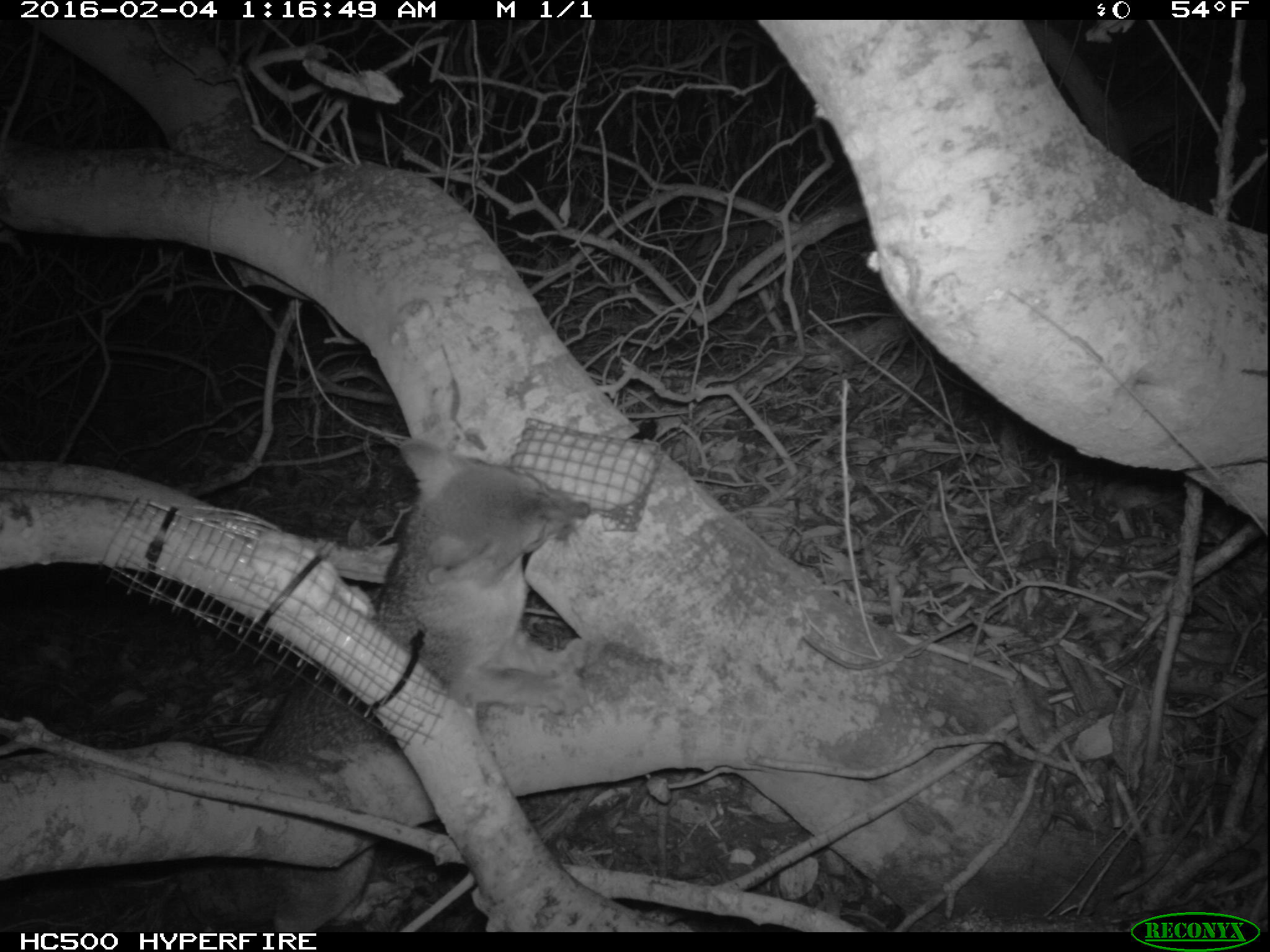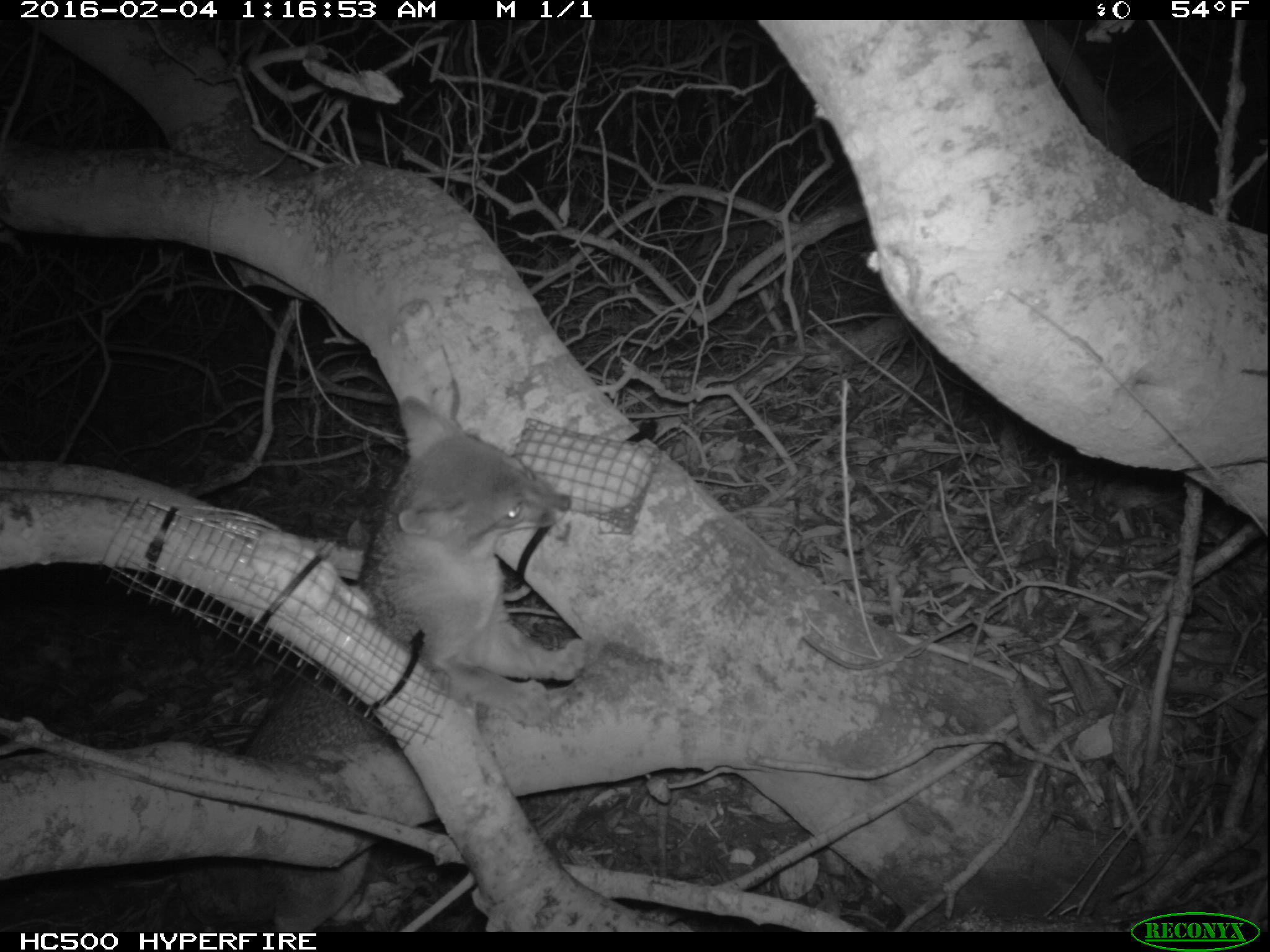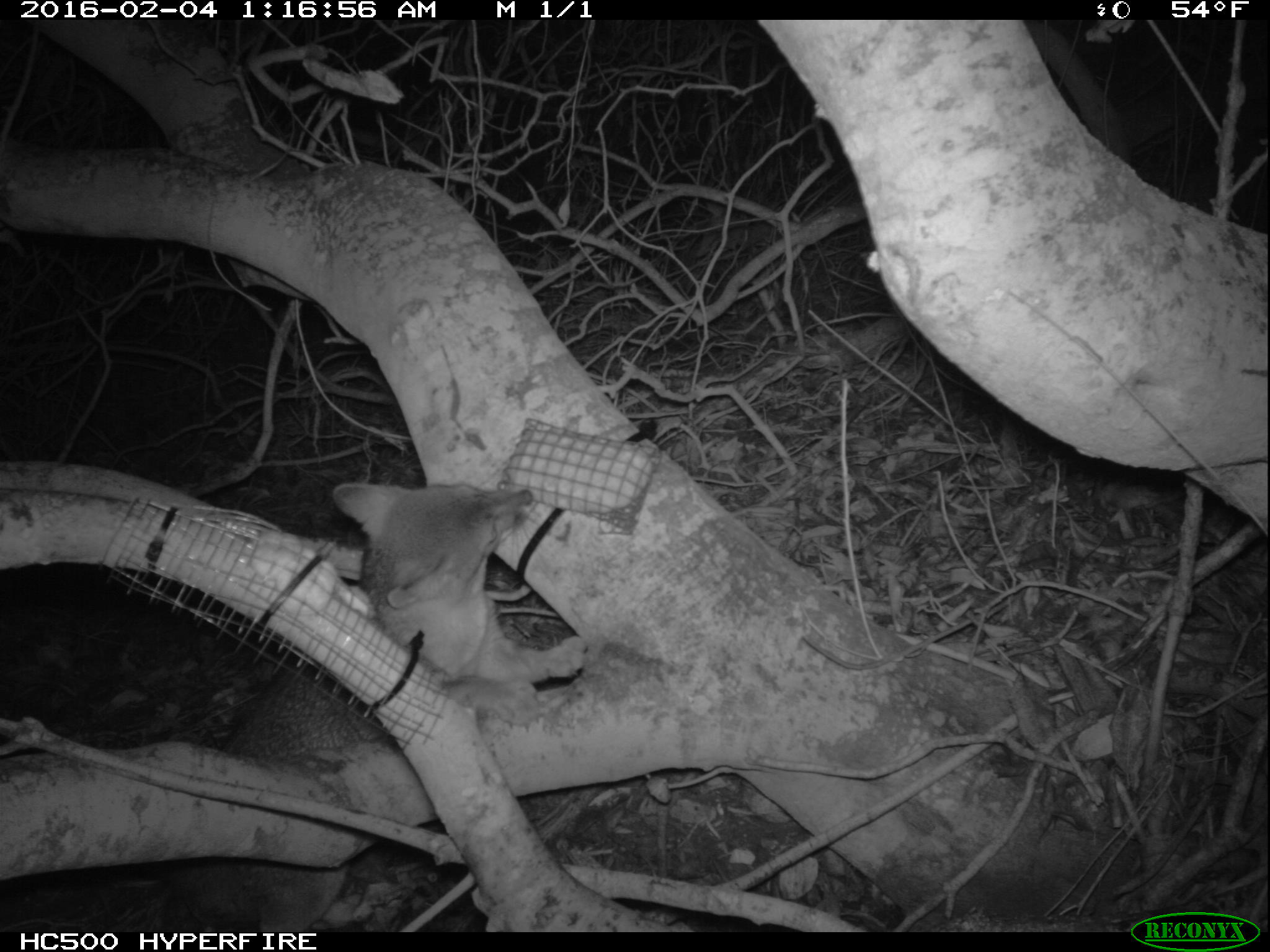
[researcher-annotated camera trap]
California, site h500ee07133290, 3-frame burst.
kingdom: Animalia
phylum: Chordata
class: Mammalia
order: Carnivora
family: Canidae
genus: Urocyon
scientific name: Urocyon littoralis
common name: island fox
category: fox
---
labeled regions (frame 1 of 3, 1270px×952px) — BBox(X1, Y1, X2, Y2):
fox: BBox(161, 438, 590, 932)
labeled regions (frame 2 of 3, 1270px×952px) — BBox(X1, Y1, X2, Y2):
fox: BBox(166, 394, 590, 933)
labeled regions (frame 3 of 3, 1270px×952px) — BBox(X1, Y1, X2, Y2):
fox: BBox(167, 473, 586, 931)